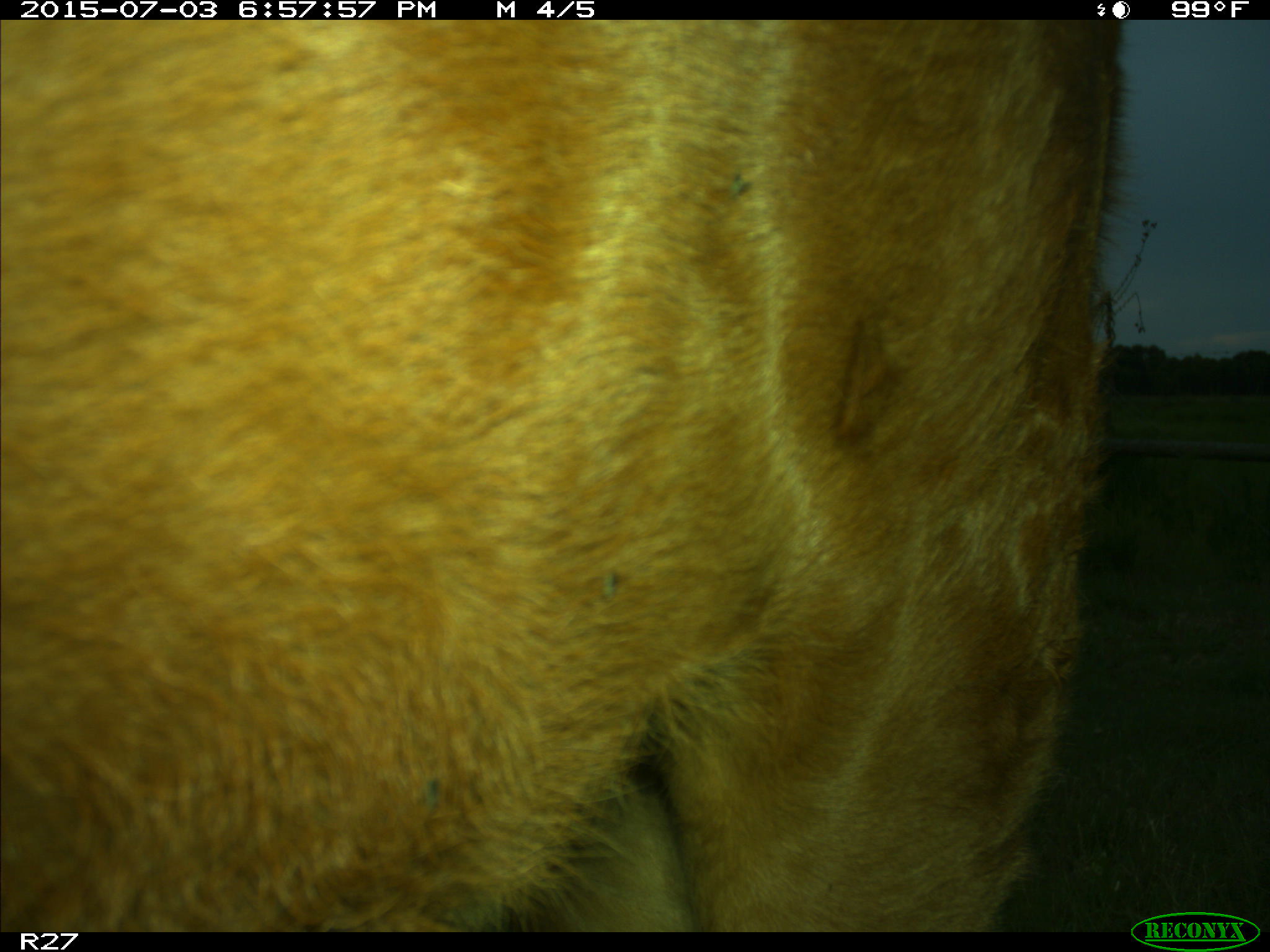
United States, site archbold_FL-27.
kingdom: Animalia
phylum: Chordata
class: Mammalia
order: Artiodactyla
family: Bovidae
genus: Bos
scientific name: Bos taurus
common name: domestic cow